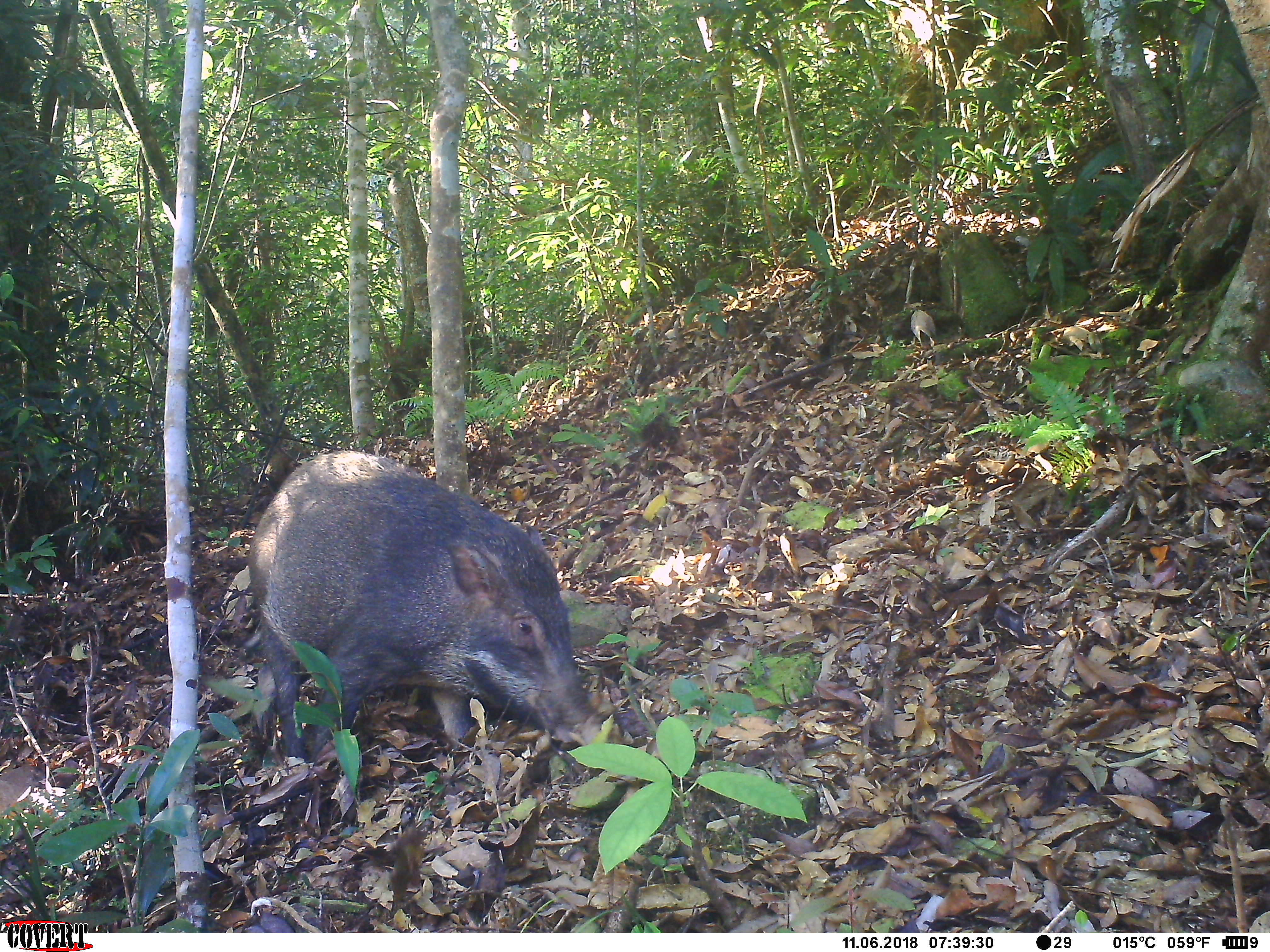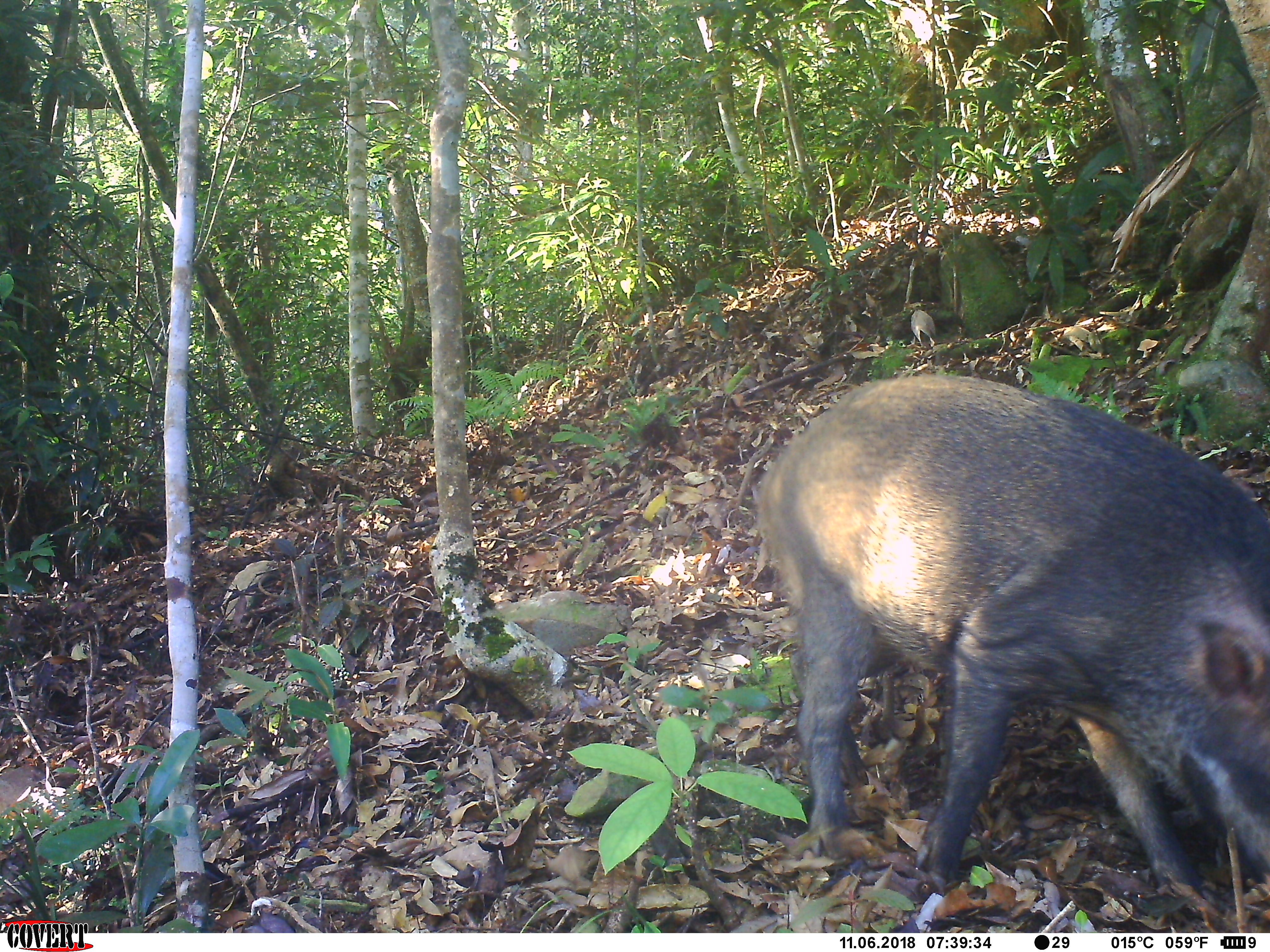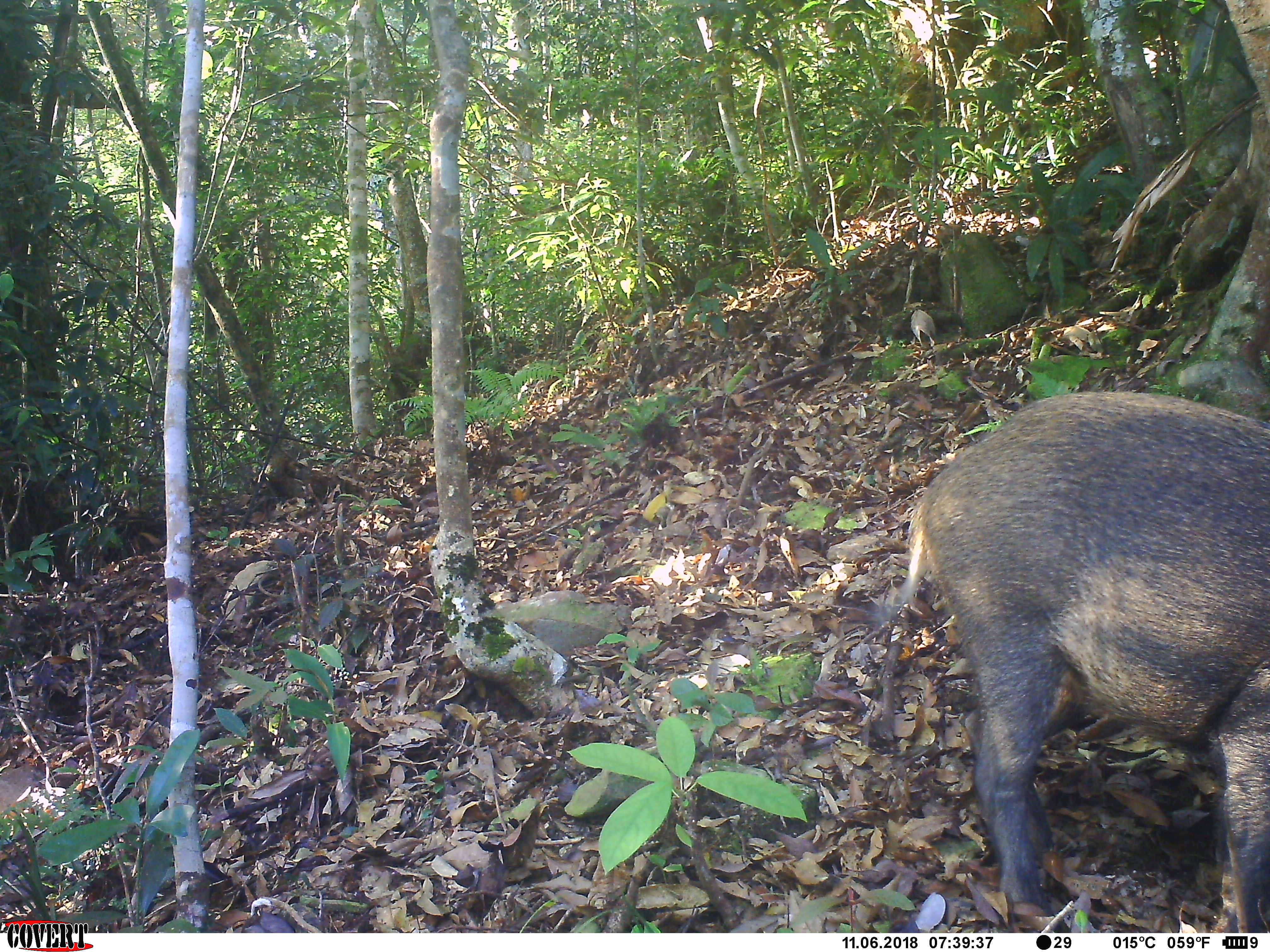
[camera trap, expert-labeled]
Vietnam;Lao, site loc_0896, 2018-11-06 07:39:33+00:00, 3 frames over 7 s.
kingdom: Animalia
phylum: Chordata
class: Mammalia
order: Artiodactyla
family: Suidae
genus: Sus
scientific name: Sus scrofa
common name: eurasian wild pig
Eurasian wild pig (Sus scrofa). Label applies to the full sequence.